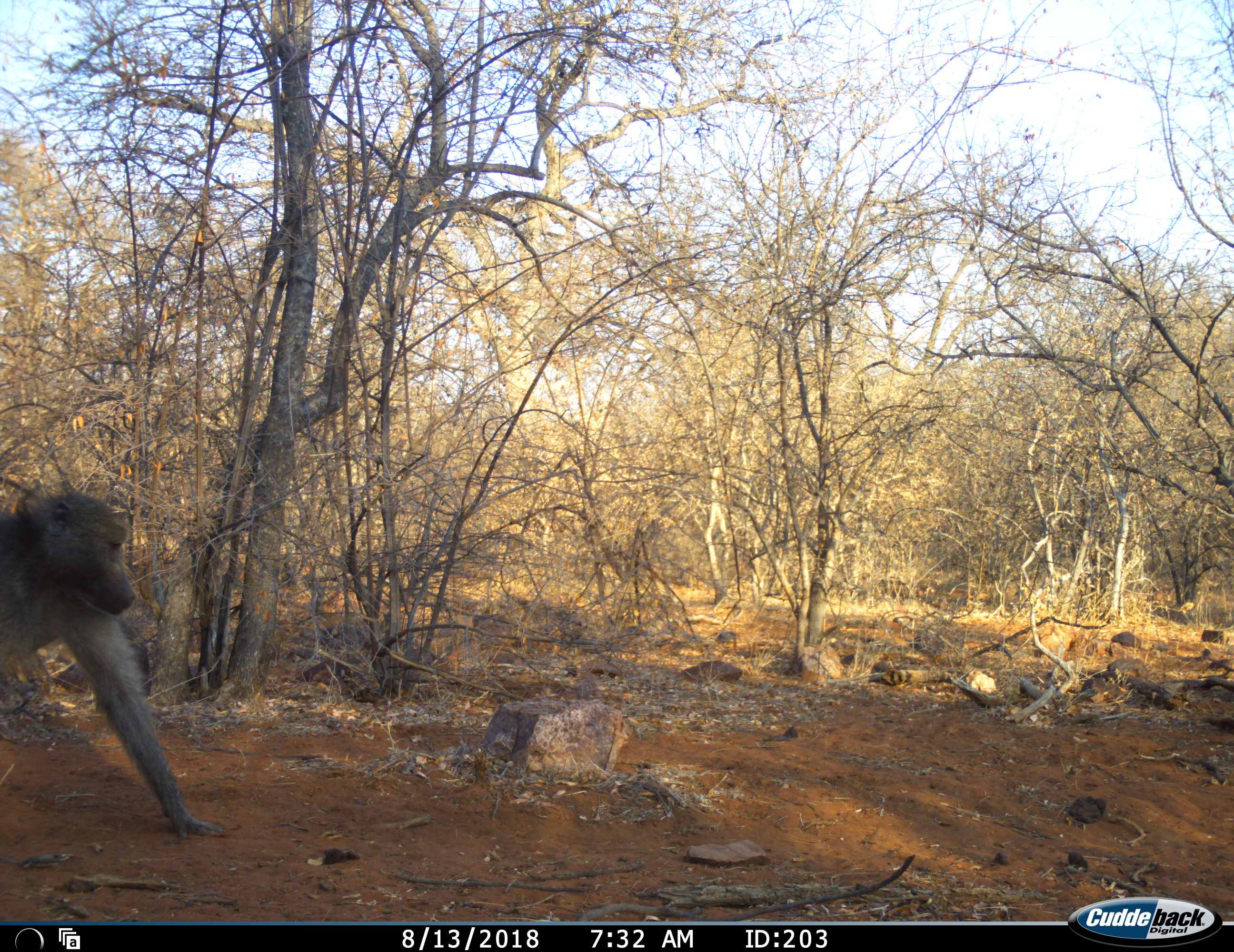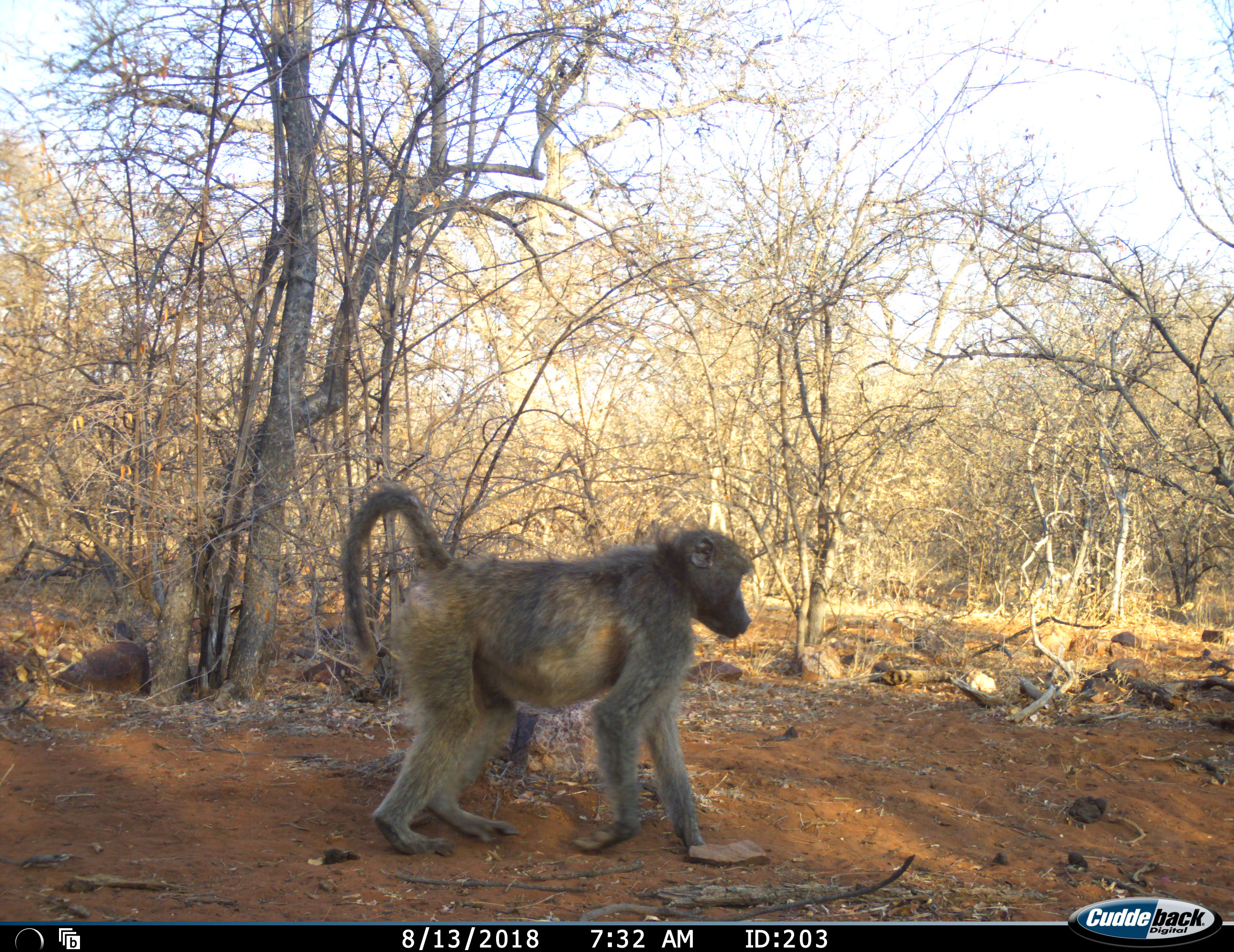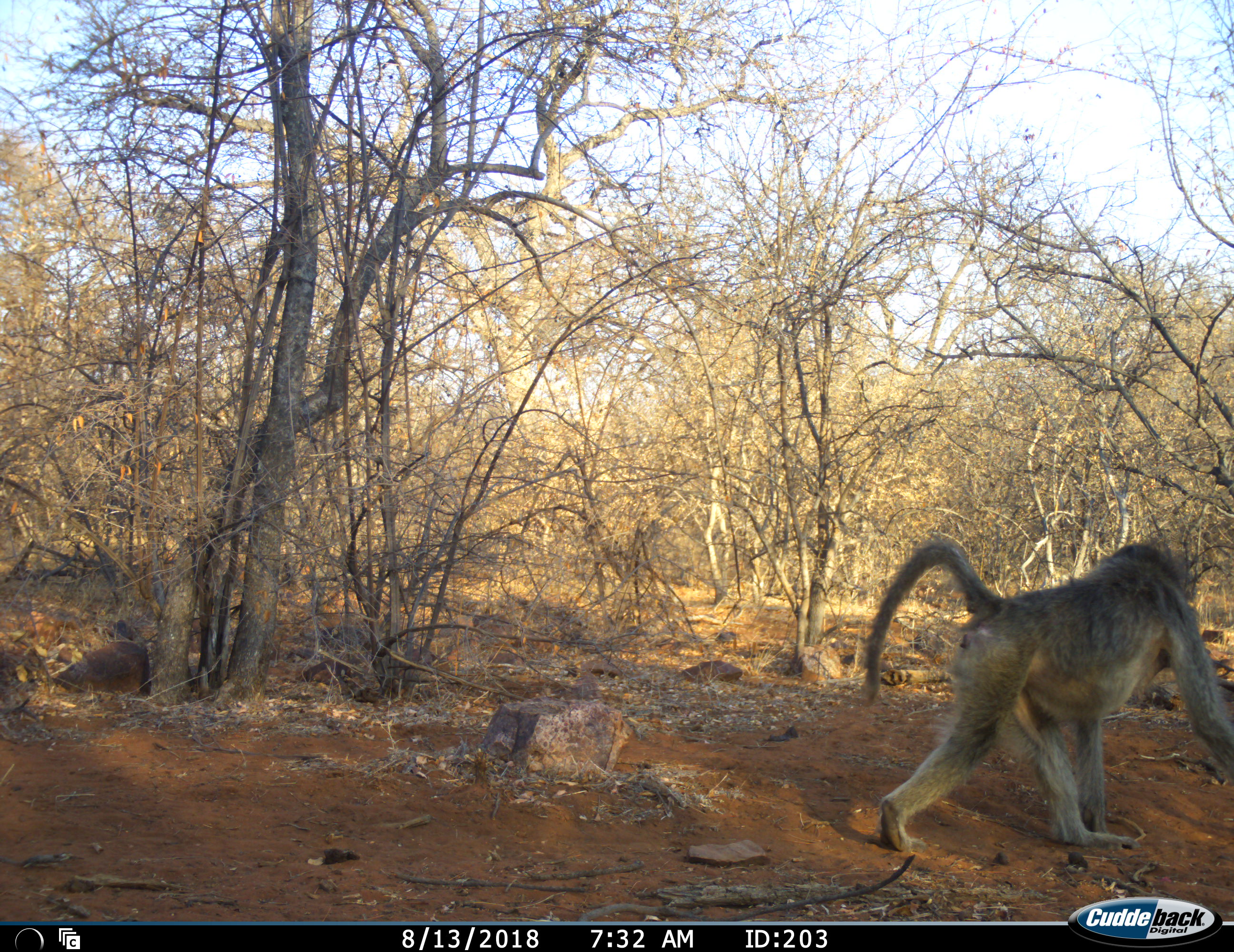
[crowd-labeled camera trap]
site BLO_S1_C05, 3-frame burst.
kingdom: Animalia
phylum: Chordata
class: Mammalia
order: Primates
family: Cercopithecidae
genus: Papio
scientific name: Papio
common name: baboon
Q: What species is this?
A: Baboon (Papio).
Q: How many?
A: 1.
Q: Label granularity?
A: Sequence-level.